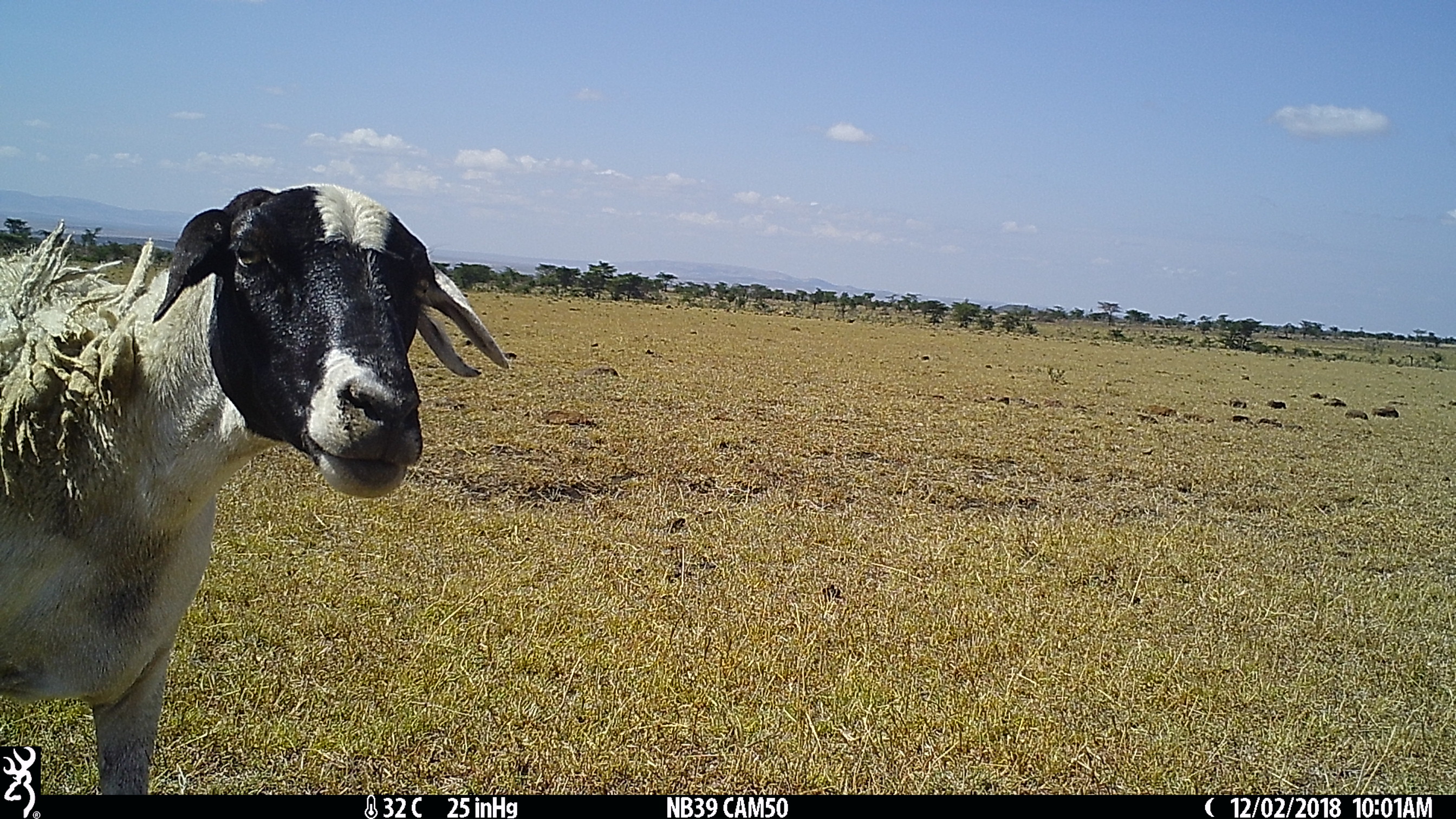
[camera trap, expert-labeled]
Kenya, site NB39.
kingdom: Animalia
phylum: Chordata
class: Mammalia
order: Artiodactyla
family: Bovidae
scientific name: Bovidae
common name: sheep or goat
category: shoat